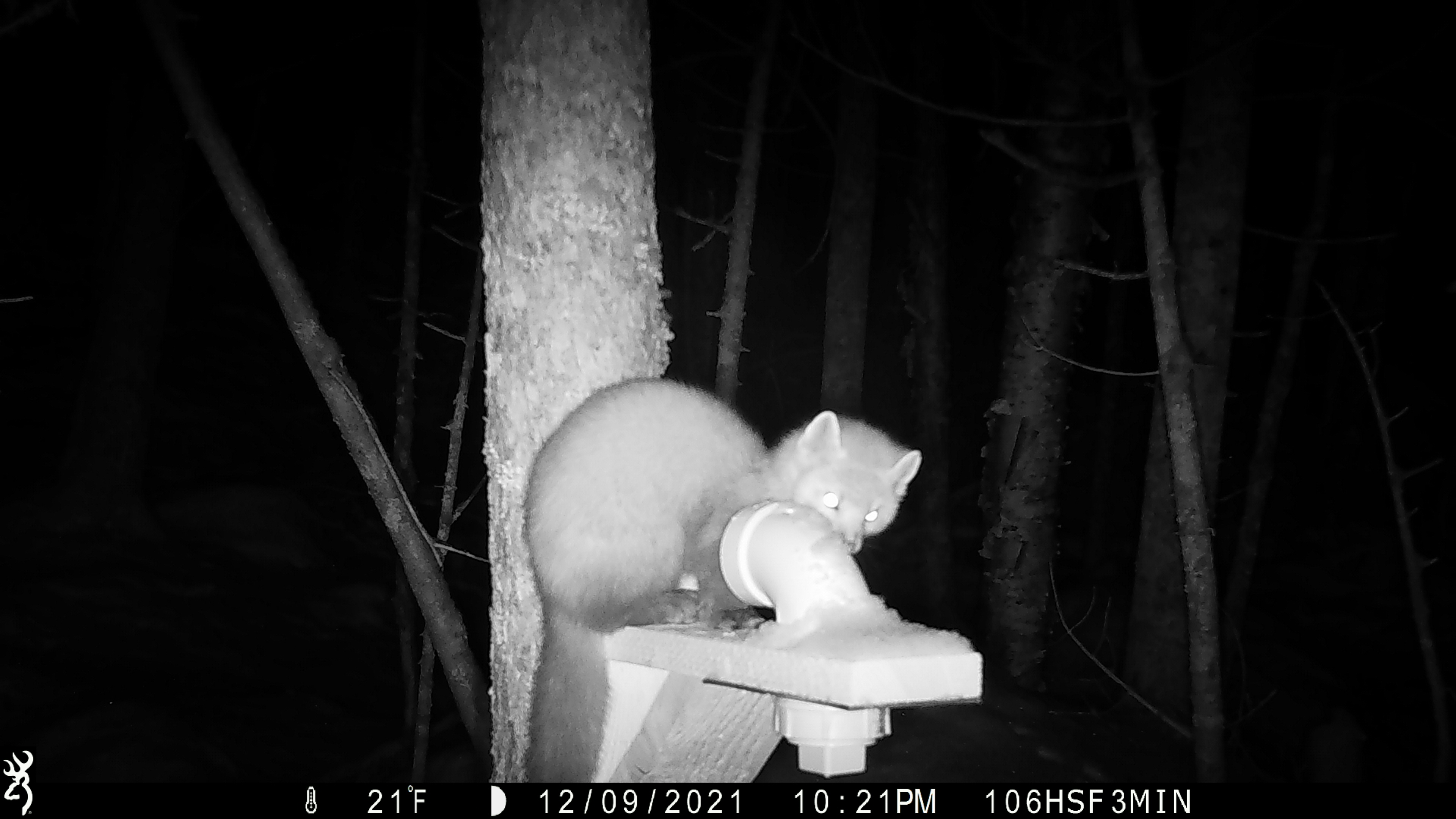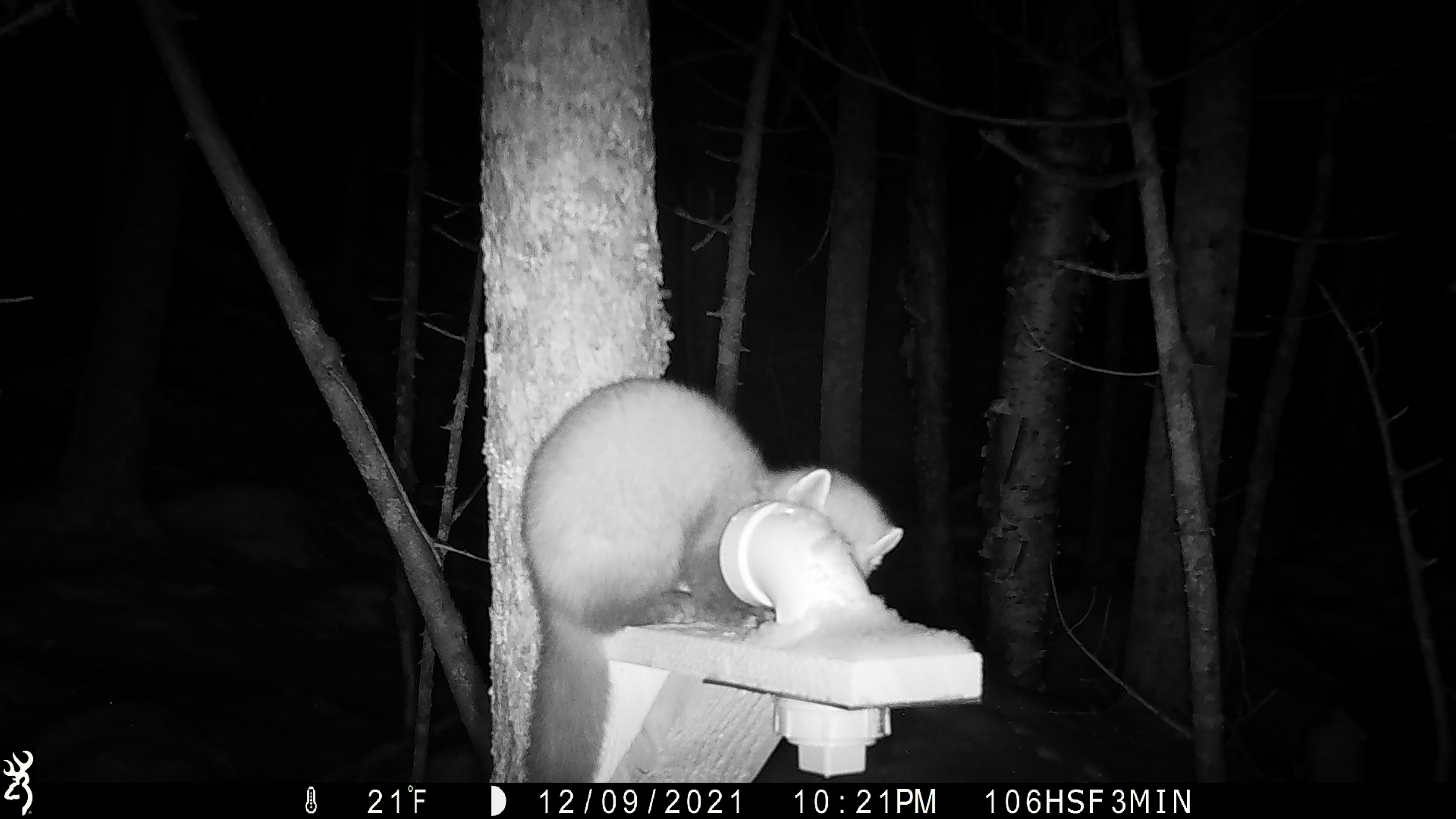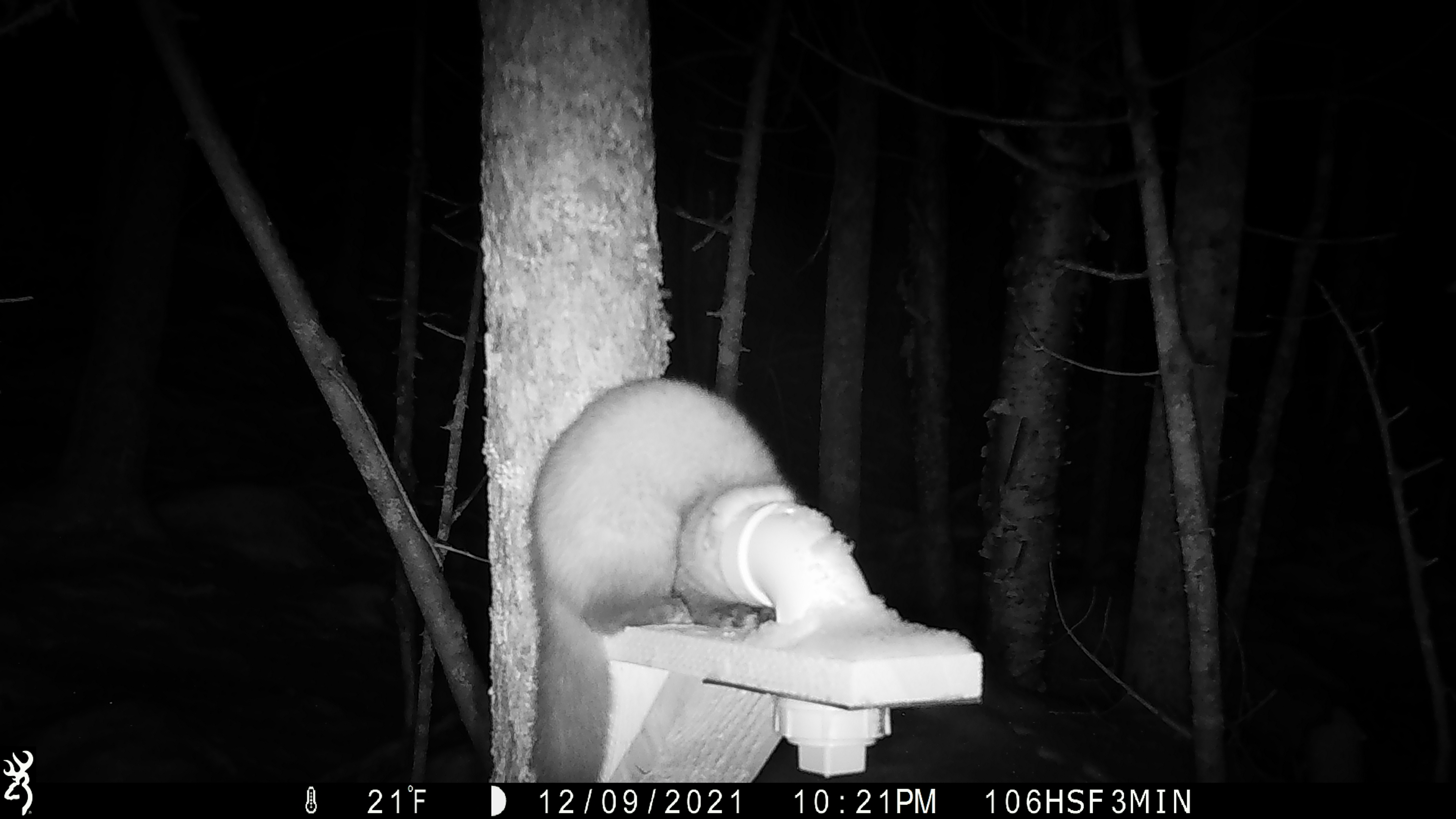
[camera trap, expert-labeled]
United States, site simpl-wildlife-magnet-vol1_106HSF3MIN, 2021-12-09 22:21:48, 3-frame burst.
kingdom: Animalia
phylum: Chordata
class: Mammalia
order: Carnivora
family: Mustelidae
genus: Martes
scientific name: Martes americana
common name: american marten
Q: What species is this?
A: American marten (Martes americana).